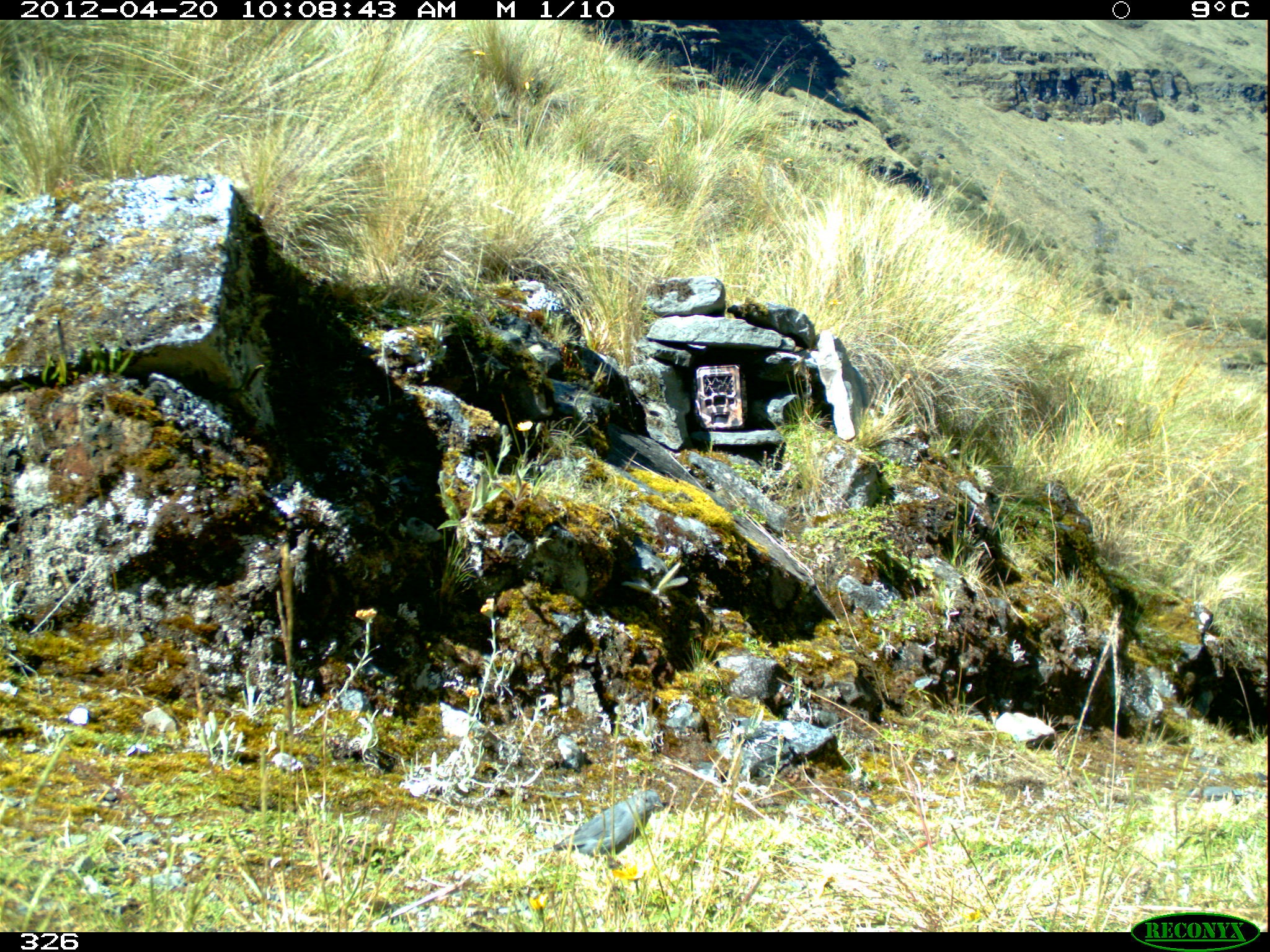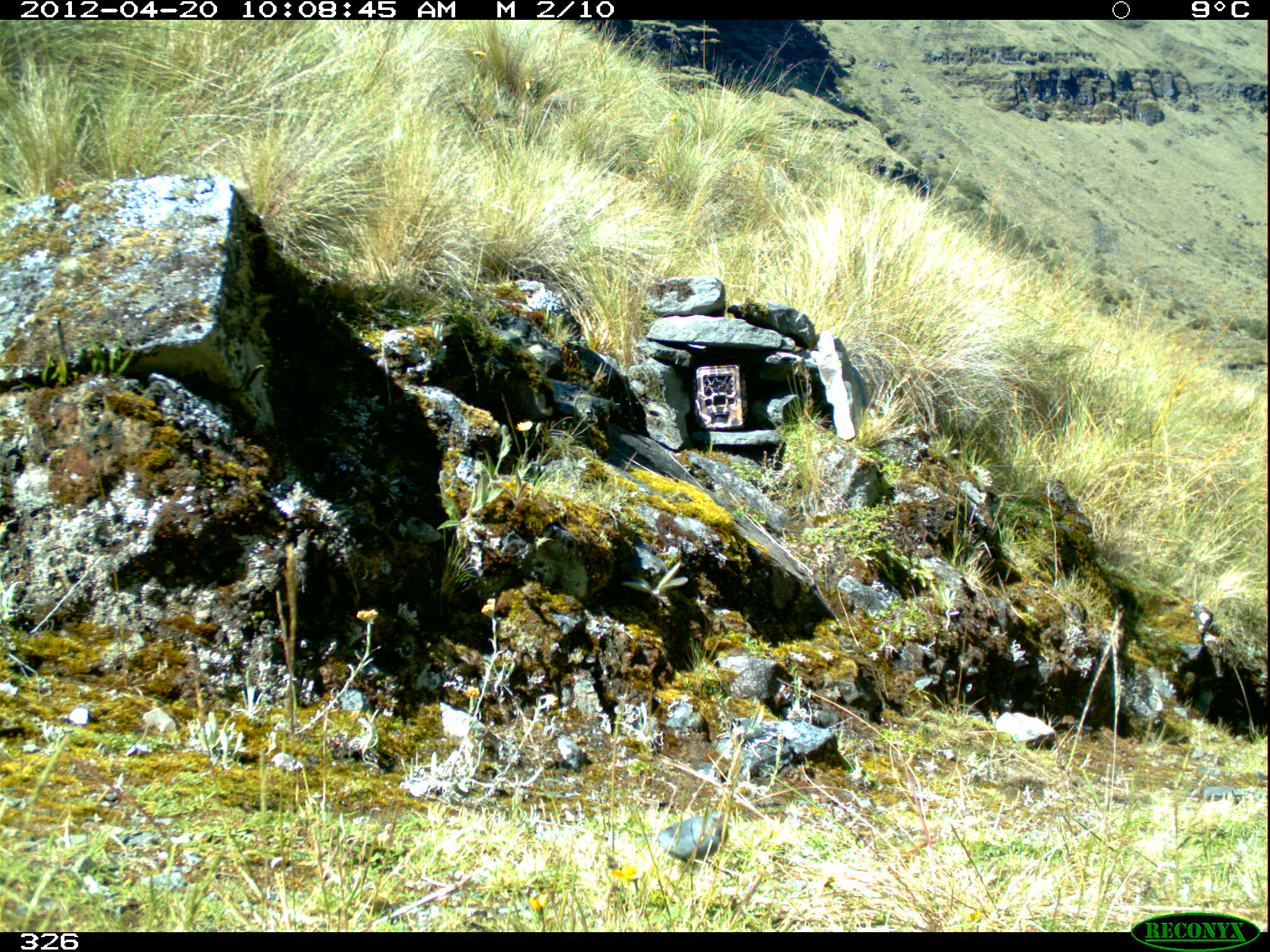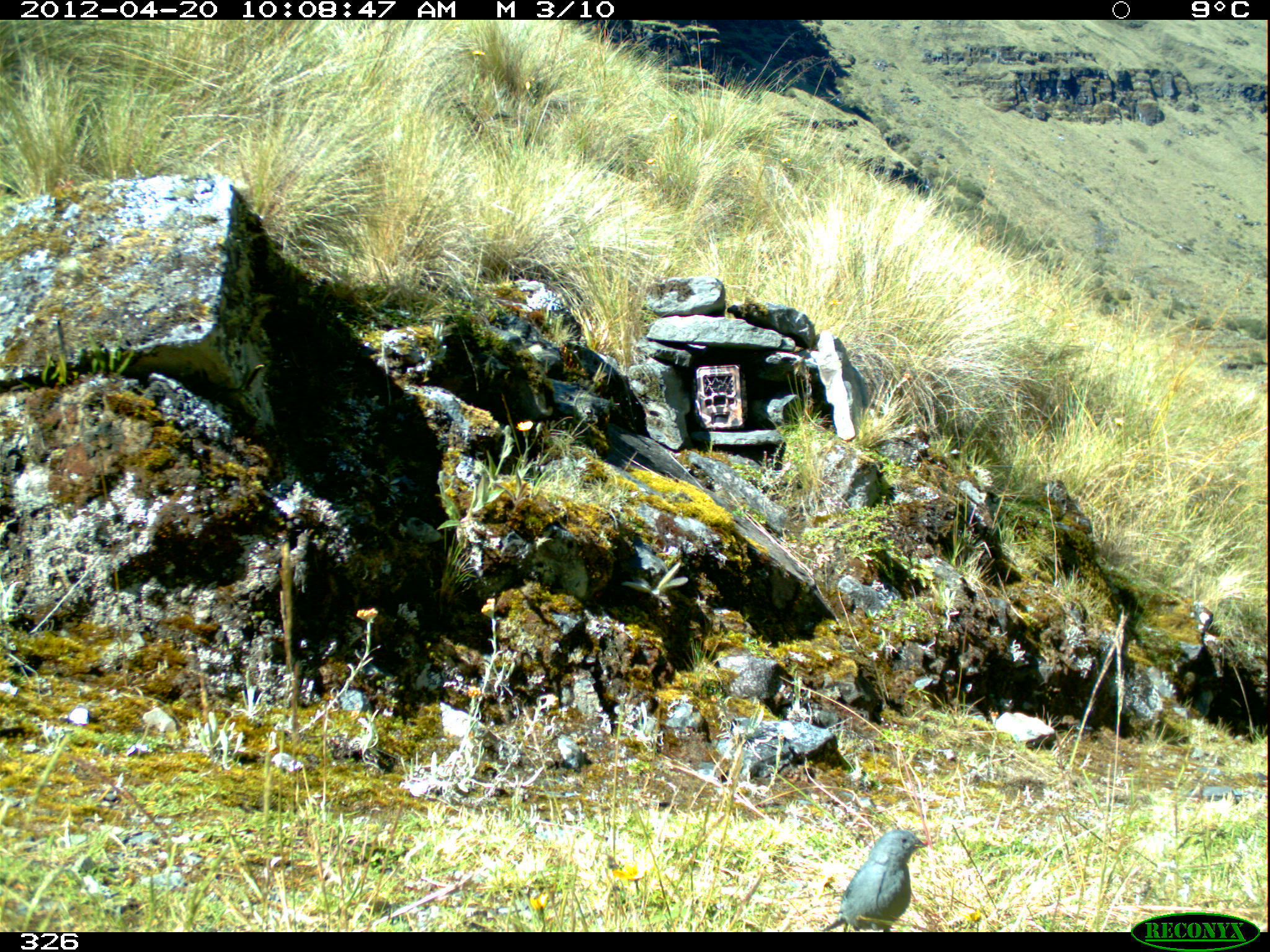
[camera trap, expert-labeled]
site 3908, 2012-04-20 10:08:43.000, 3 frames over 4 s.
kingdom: Animalia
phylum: Chordata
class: Aves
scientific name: Aves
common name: bird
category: unknown bird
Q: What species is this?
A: Unknown bird (bird) (Aves).